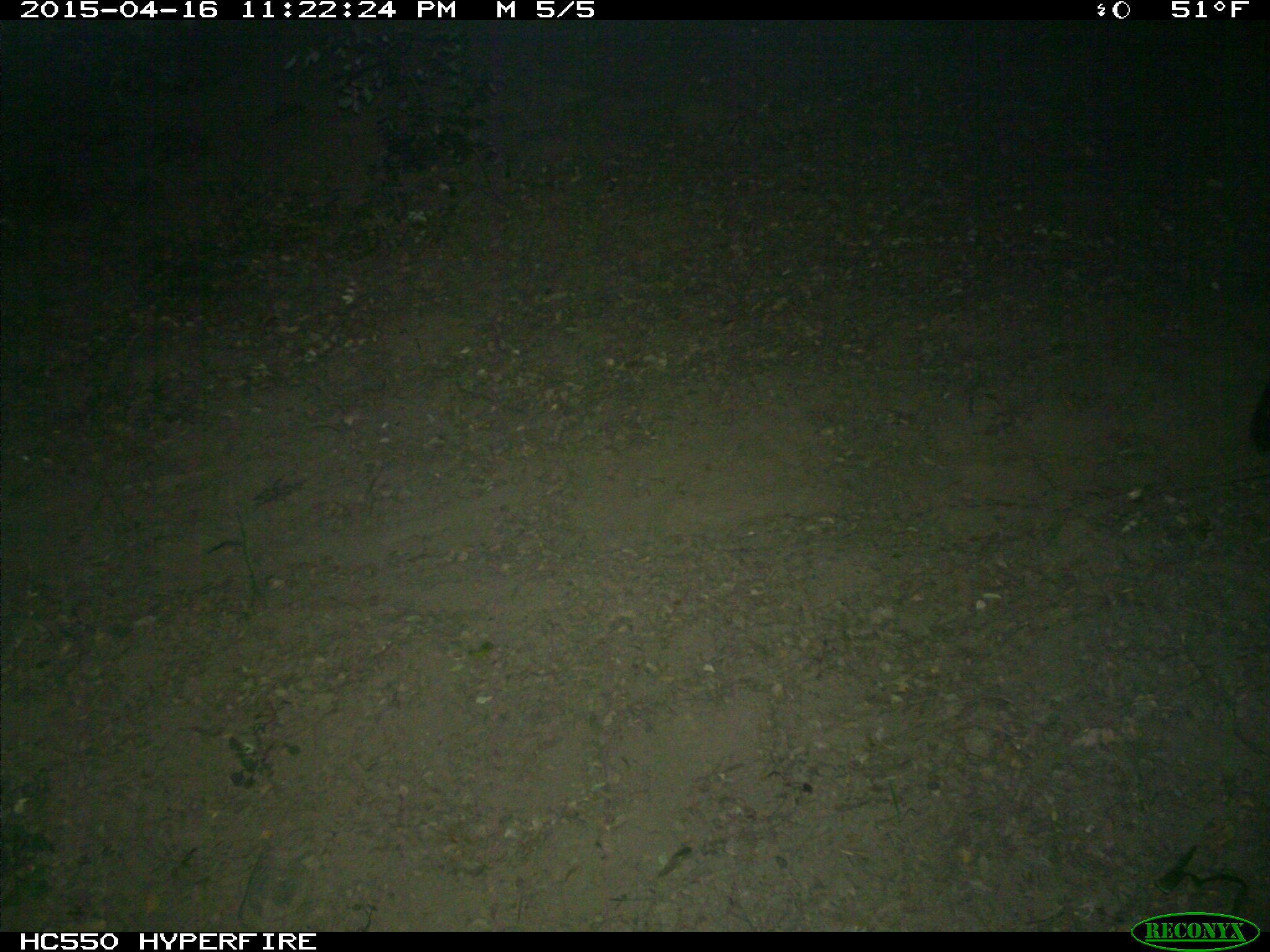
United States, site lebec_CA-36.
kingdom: Animalia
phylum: Chordata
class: Mammalia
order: Carnivora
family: Mephitidae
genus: Mephitis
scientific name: Mephitis mephitis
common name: striped skunk